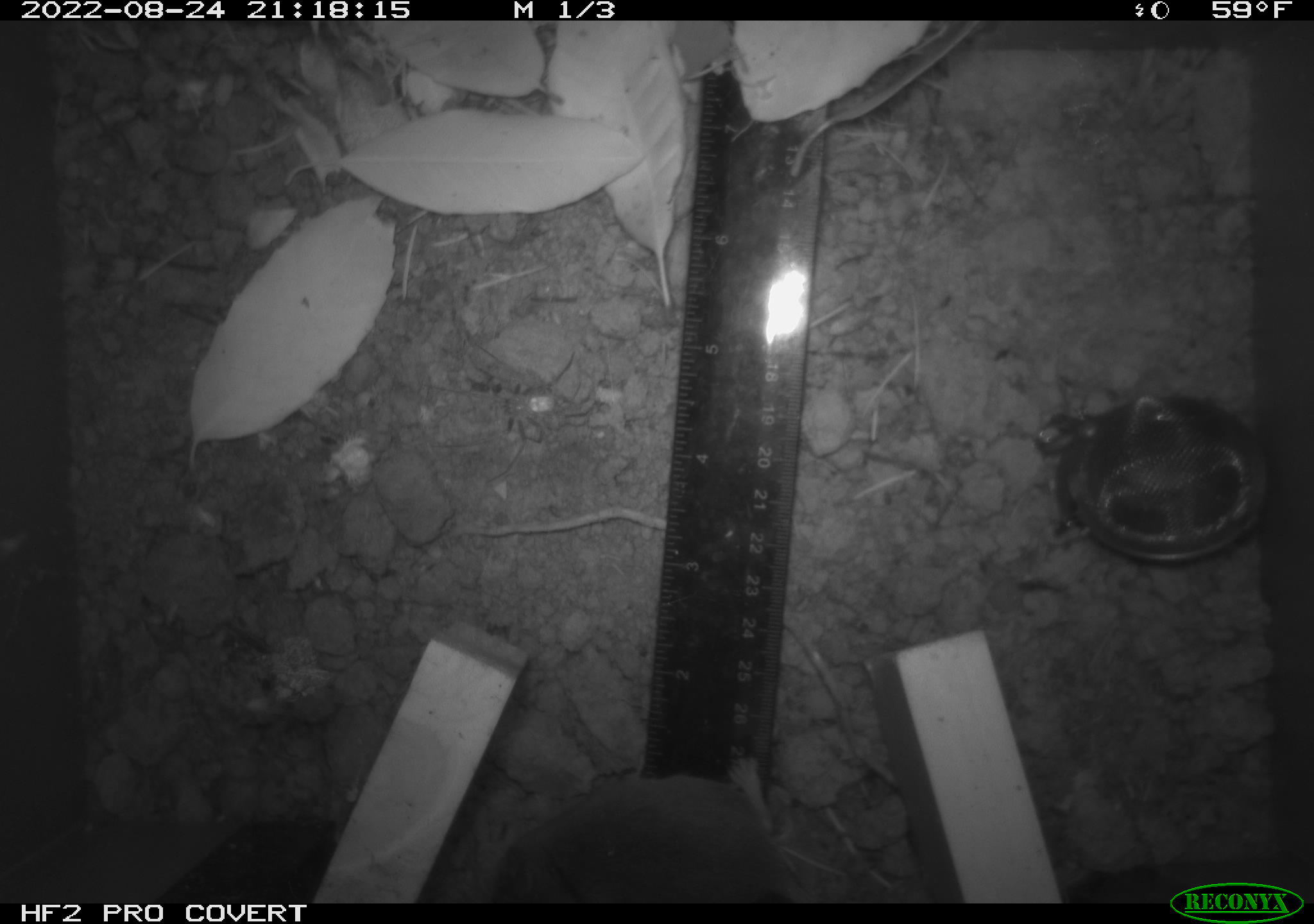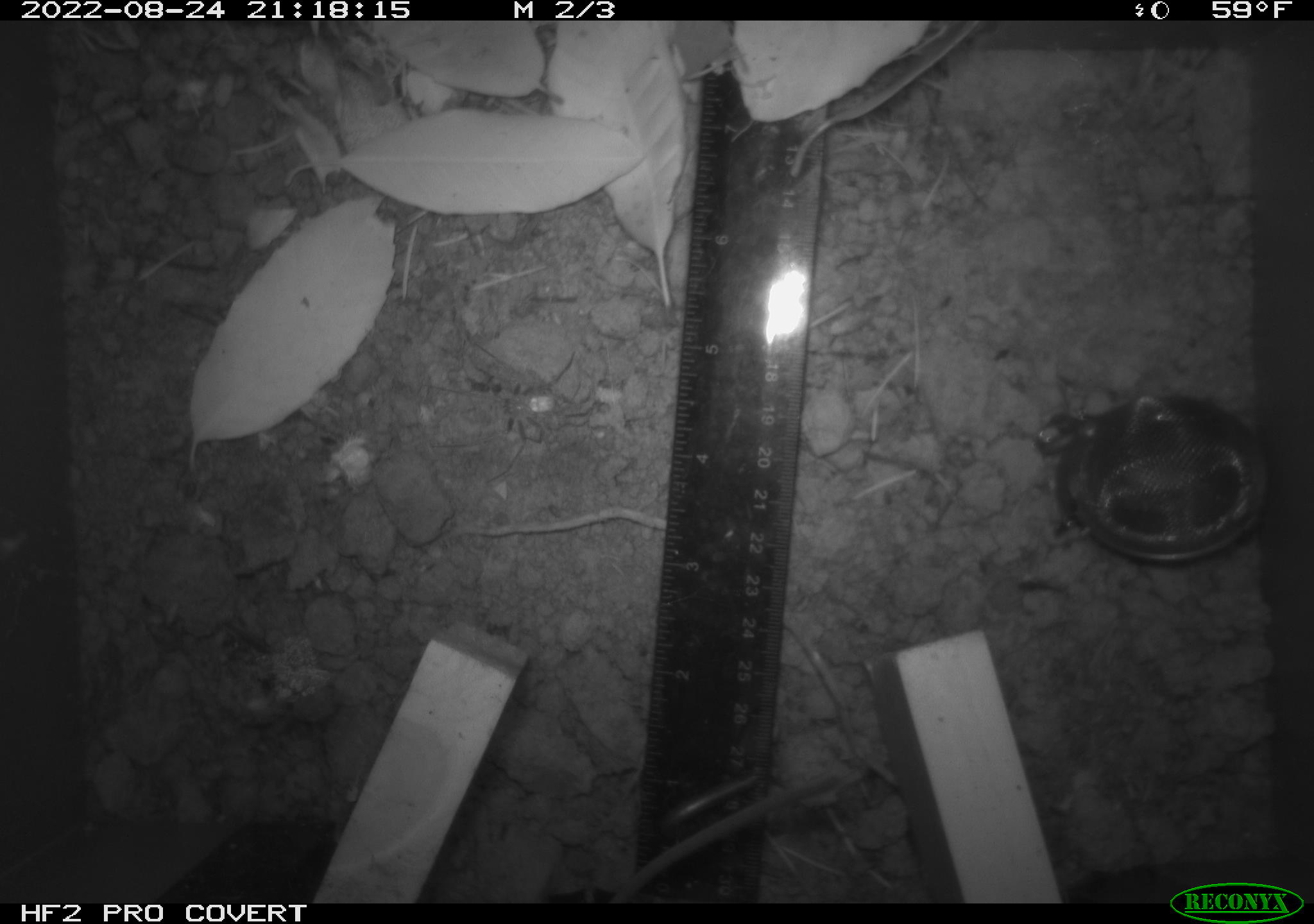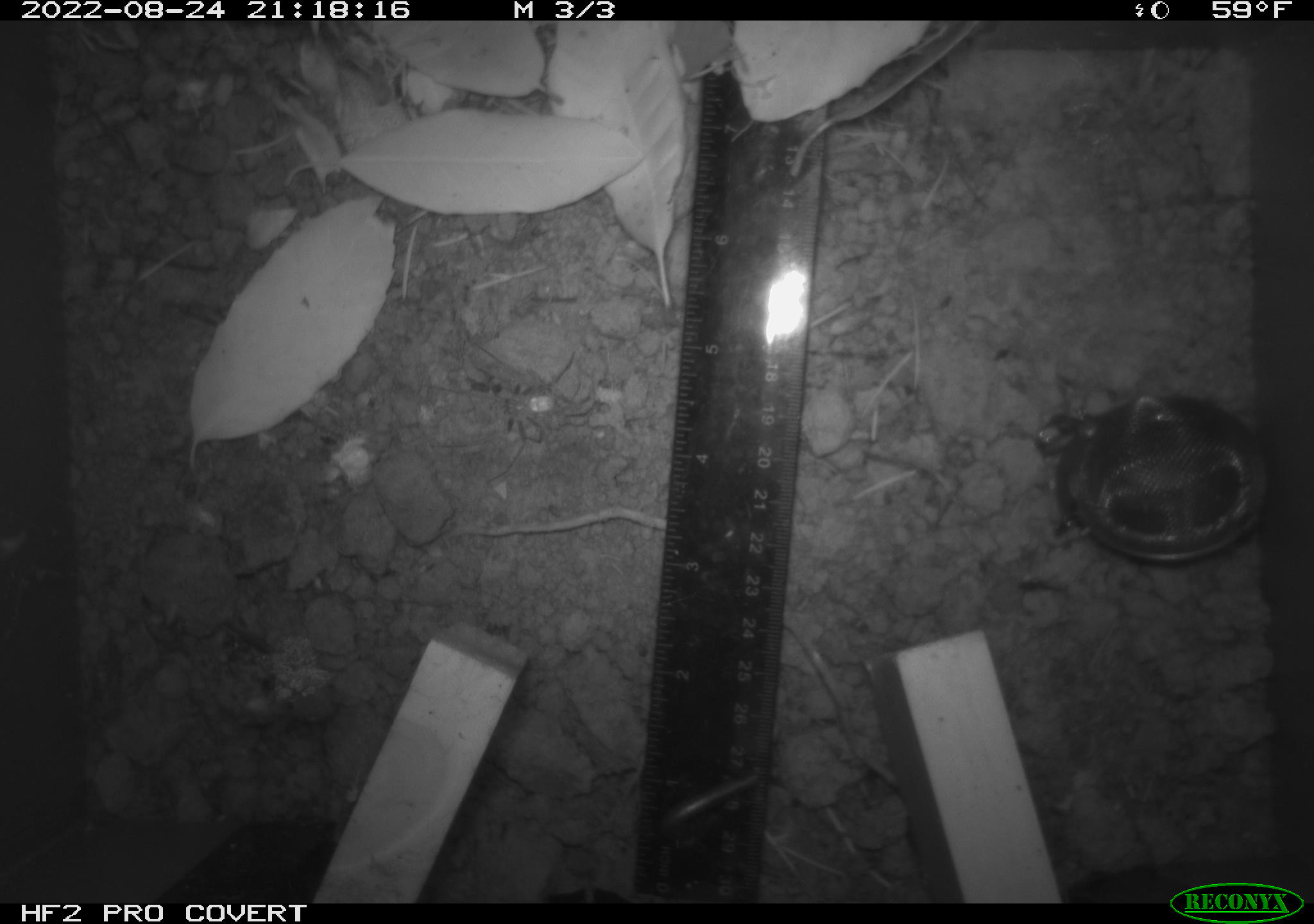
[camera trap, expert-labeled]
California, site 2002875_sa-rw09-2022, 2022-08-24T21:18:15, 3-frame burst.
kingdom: Animalia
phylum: Chordata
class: Mammalia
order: Rodentia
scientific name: Rodentia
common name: rodent